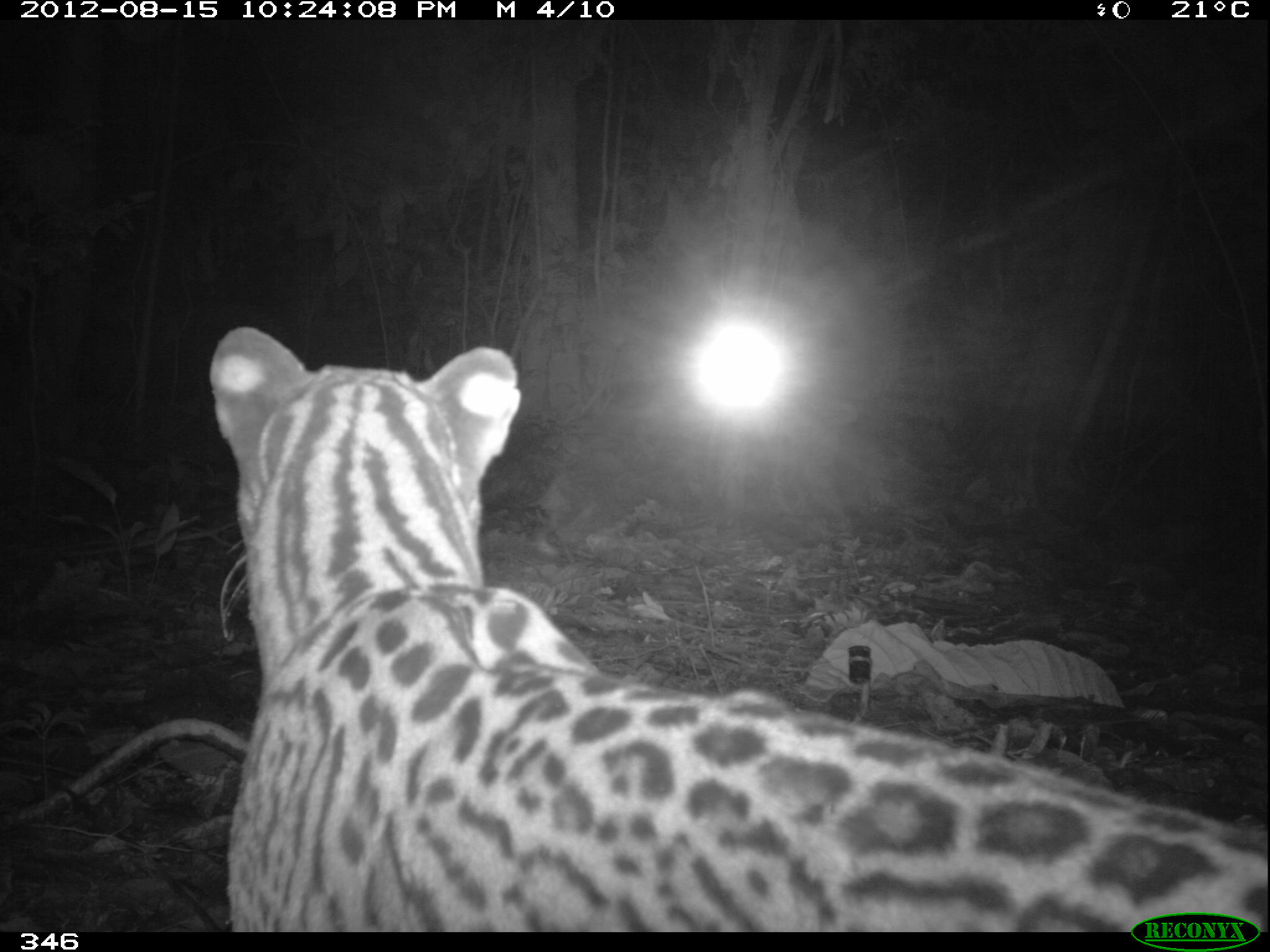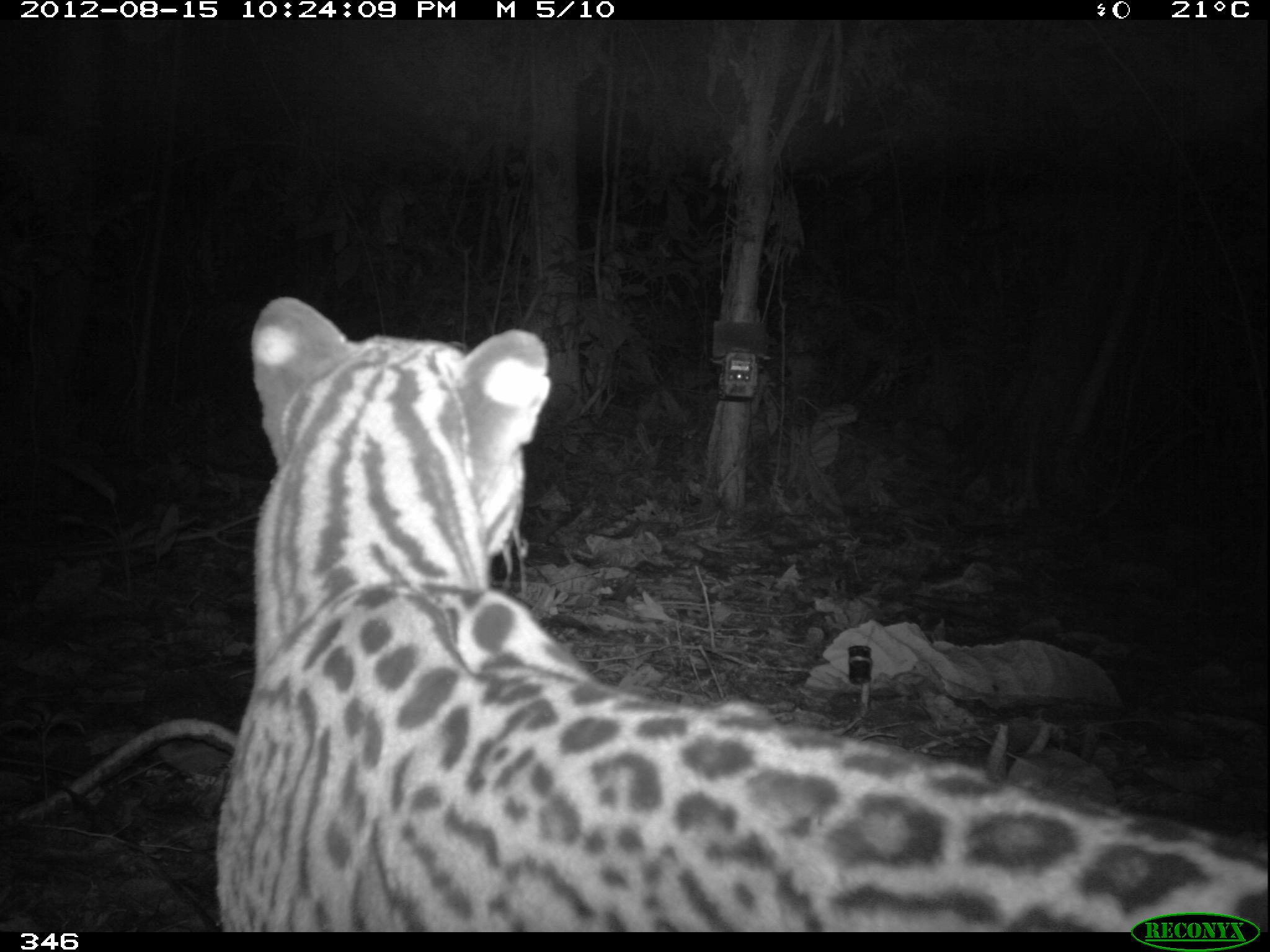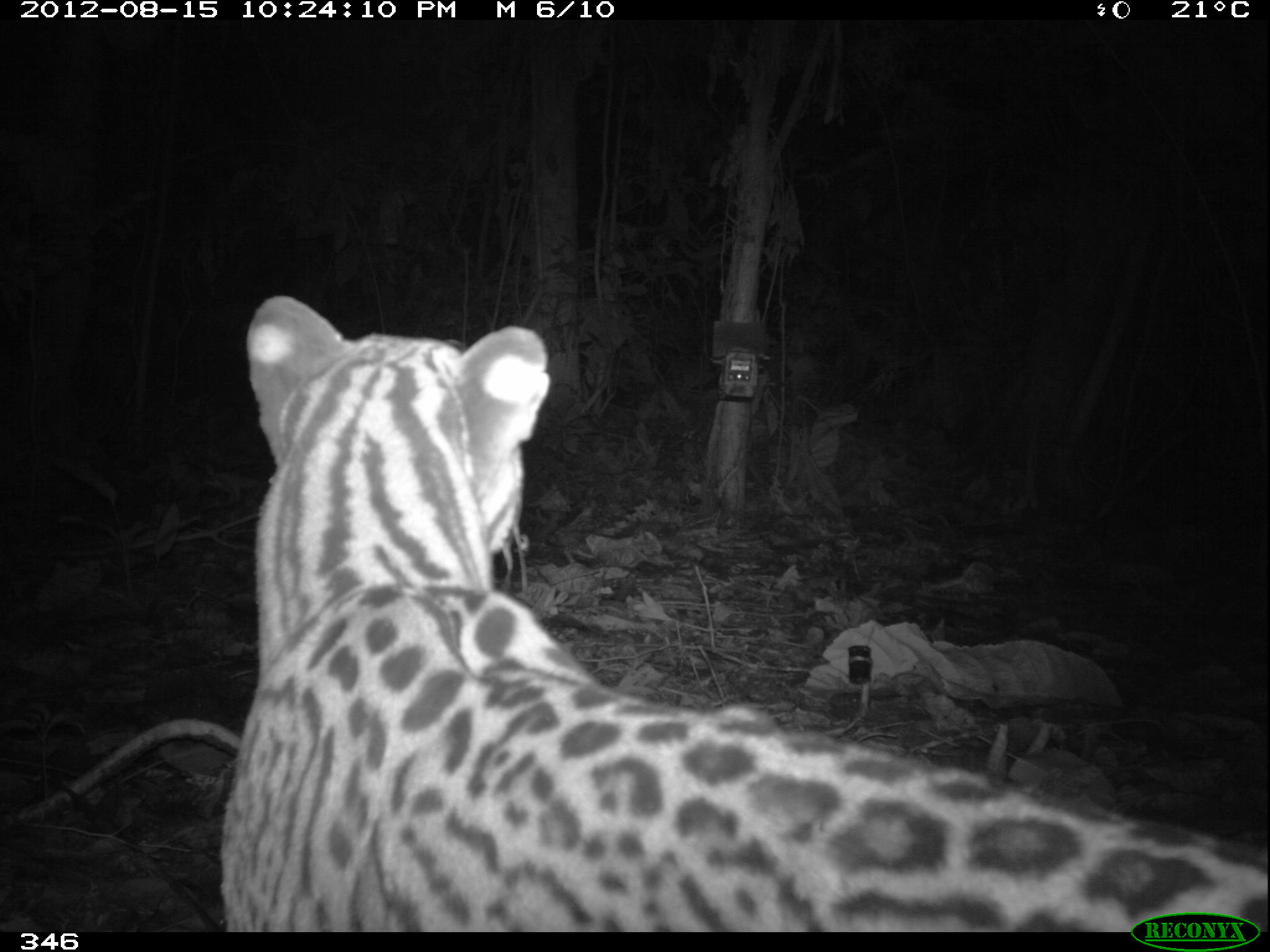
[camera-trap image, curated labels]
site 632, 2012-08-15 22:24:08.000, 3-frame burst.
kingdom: Animalia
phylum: Chordata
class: Mammalia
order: Carnivora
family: Felidae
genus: Leopardus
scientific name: Leopardus pardalis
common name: ocelot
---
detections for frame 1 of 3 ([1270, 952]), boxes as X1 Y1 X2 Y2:
leopardus pardalis: 207 324 1267 931